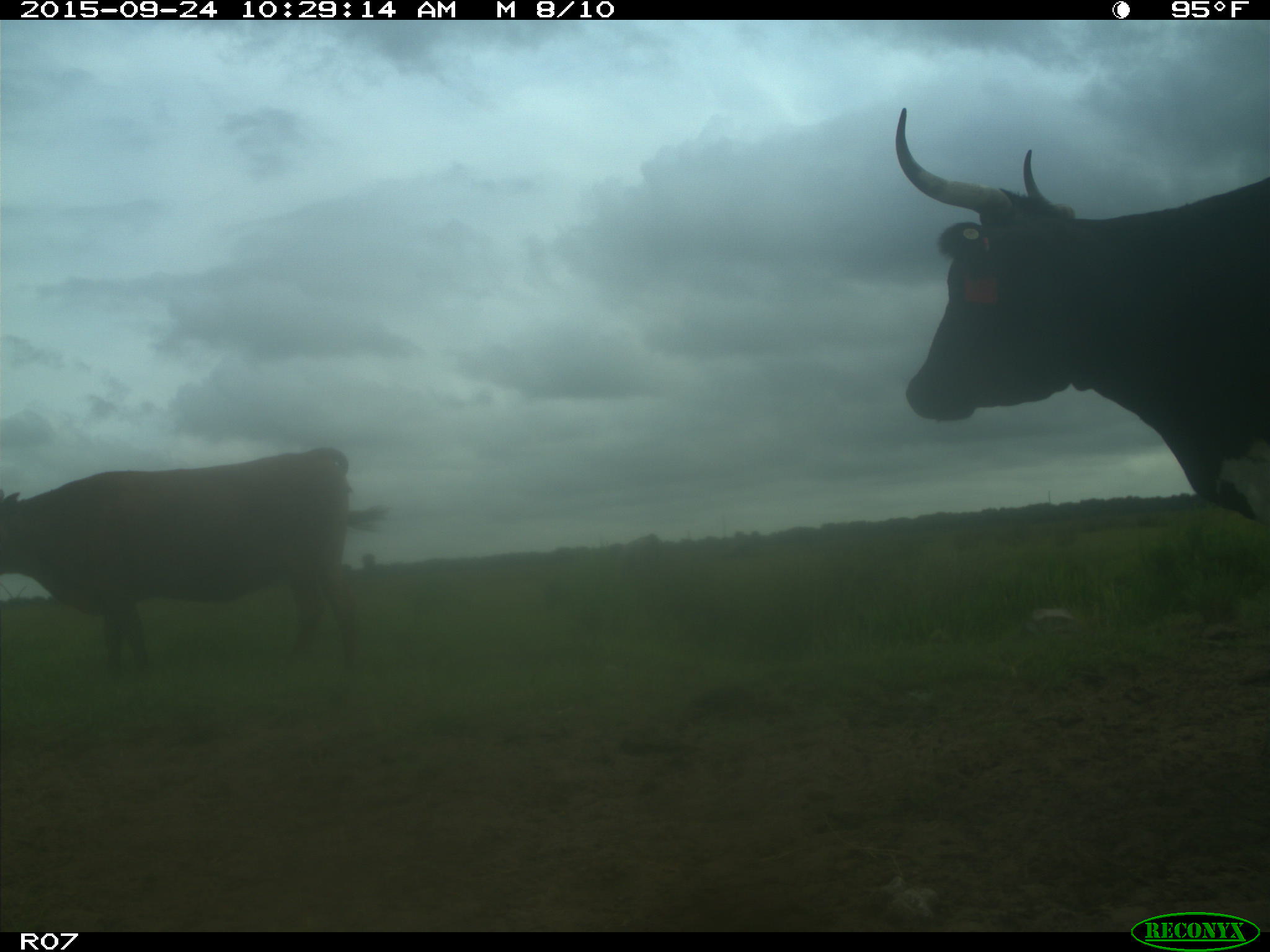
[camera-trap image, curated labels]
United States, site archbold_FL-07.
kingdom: Animalia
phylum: Chordata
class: Mammalia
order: Artiodactyla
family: Bovidae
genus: Bos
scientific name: Bos taurus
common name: domestic cow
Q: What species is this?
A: Bos taurus (domestic cow).